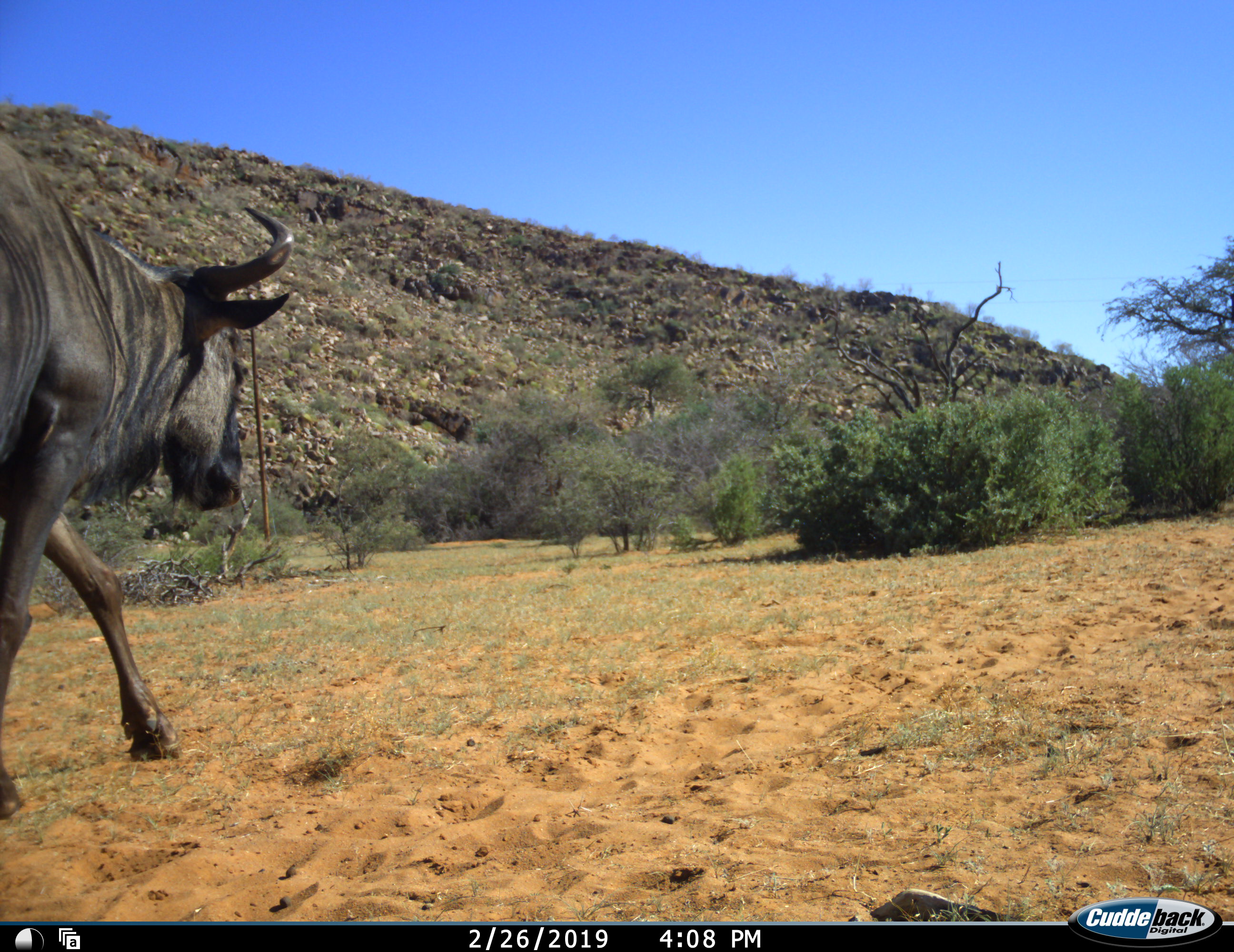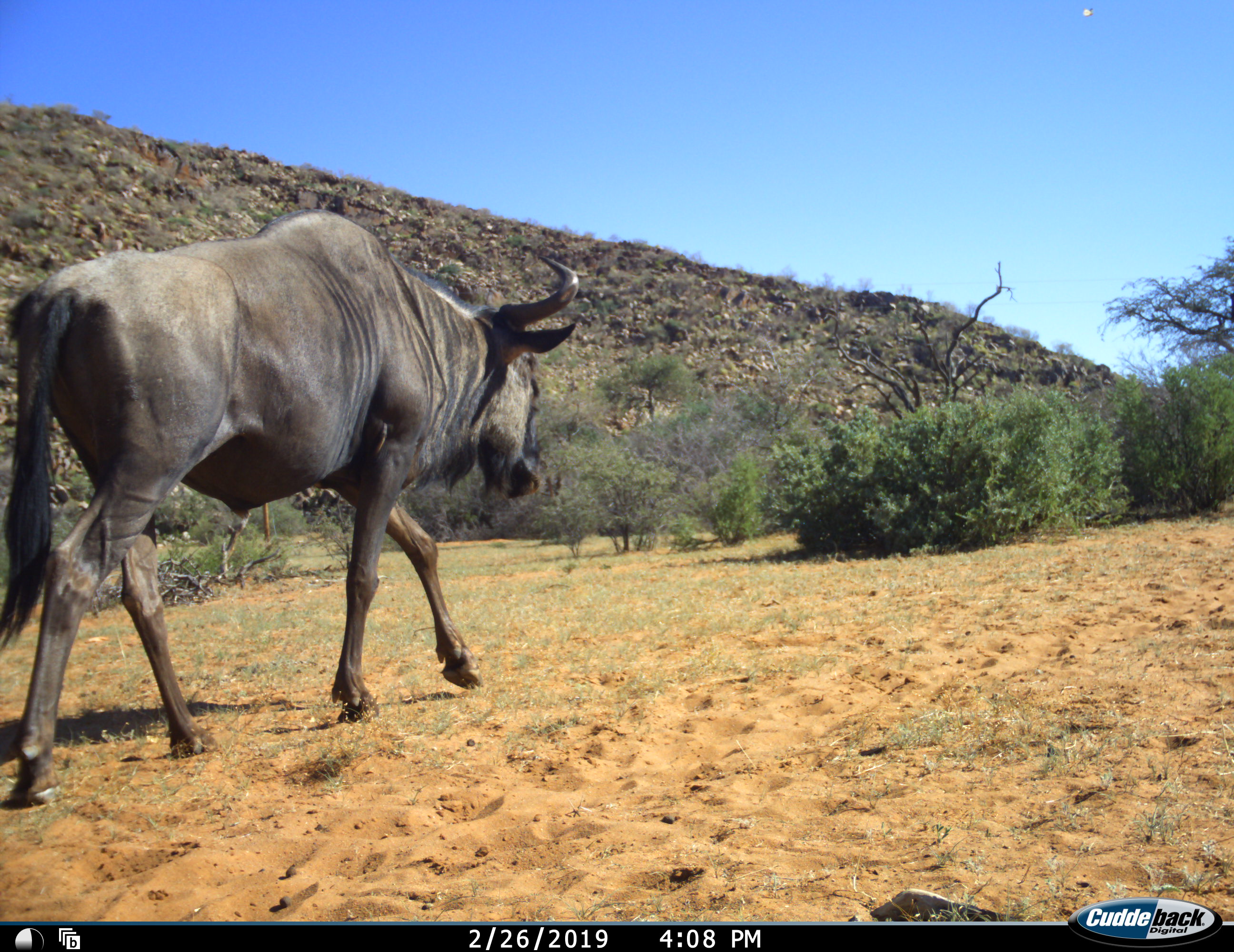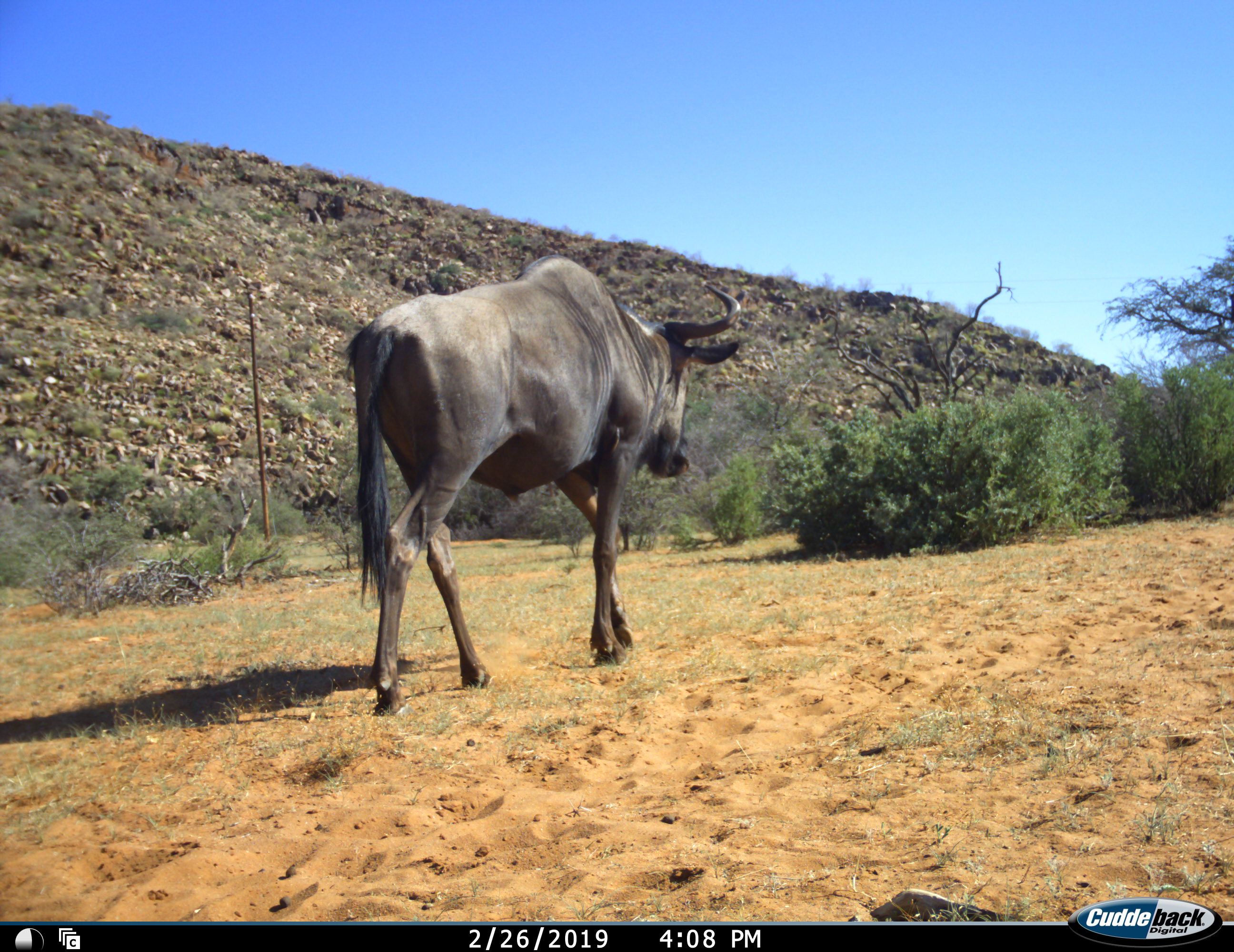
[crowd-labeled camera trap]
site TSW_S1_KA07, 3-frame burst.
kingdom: Animalia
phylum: Chordata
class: Mammalia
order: Artiodactyla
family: Bovidae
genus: Connochaetes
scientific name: Connochaetes taurinus taurinus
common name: blue wildebeest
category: wildebeestblue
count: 1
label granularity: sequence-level